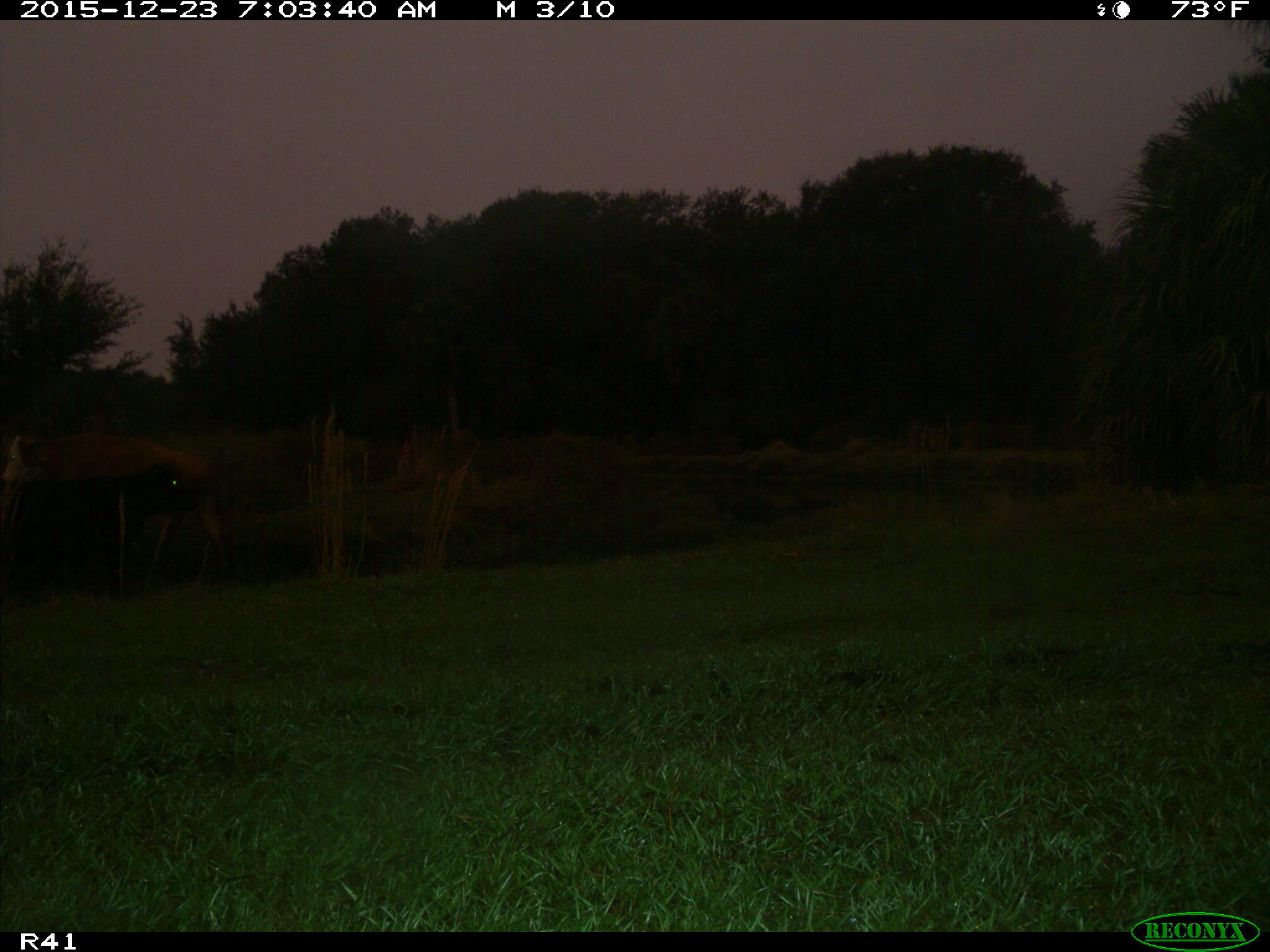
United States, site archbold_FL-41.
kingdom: Animalia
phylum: Chordata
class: Mammalia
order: Artiodactyla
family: Bovidae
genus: Bos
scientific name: Bos taurus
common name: domestic cow